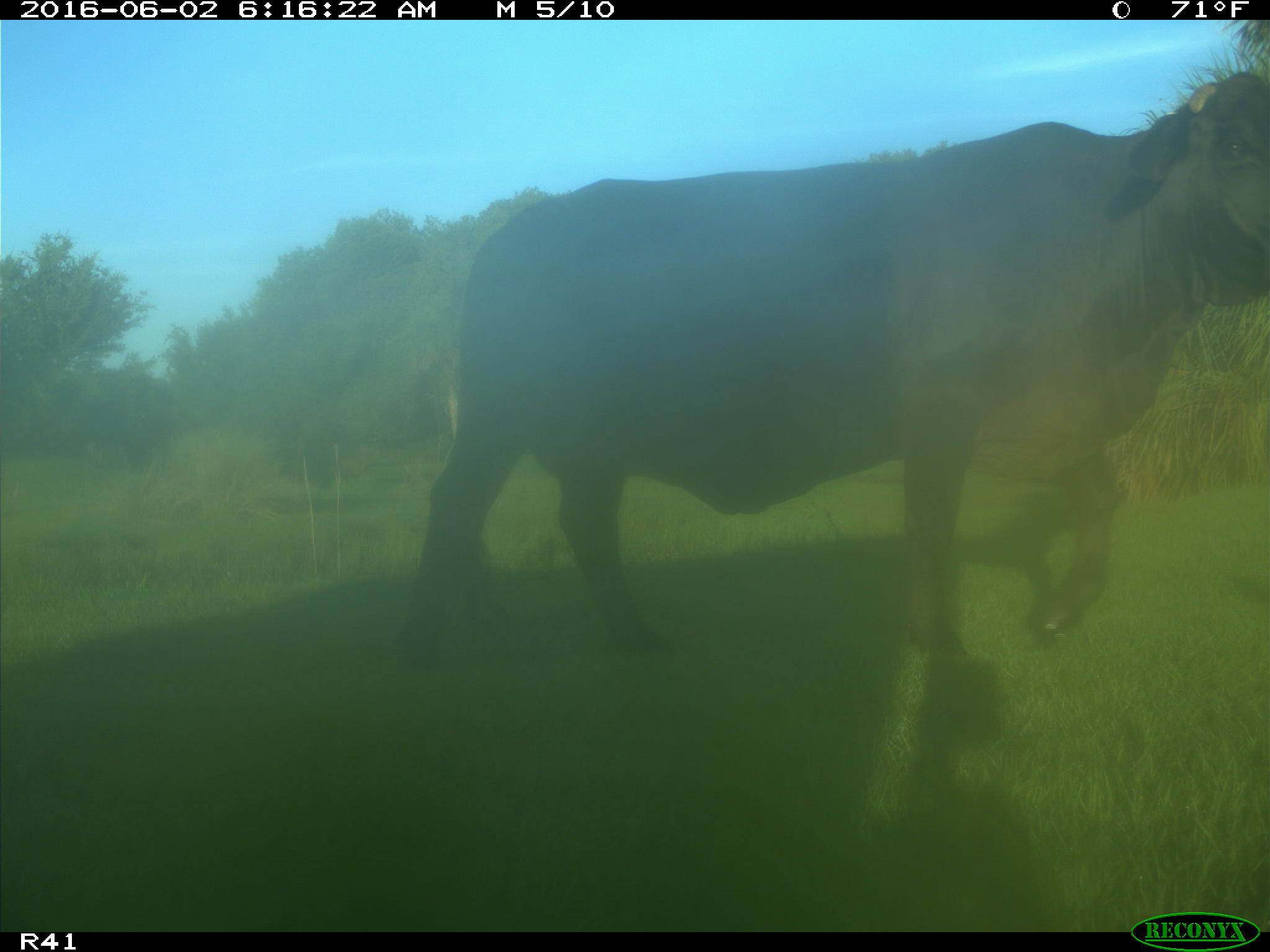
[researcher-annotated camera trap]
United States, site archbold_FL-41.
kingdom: Animalia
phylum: Chordata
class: Mammalia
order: Artiodactyla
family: Bovidae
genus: Bos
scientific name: Bos taurus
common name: domestic cow